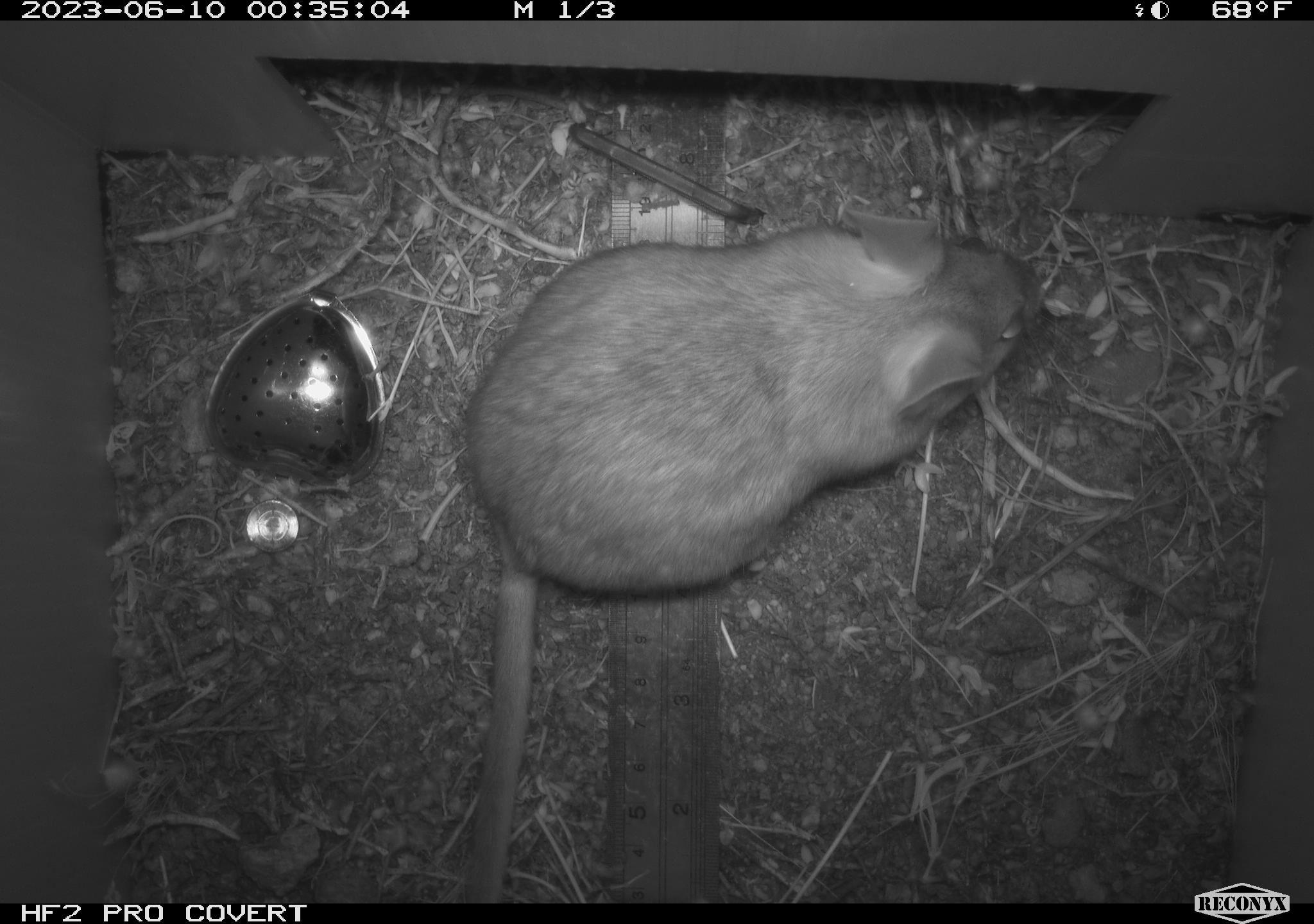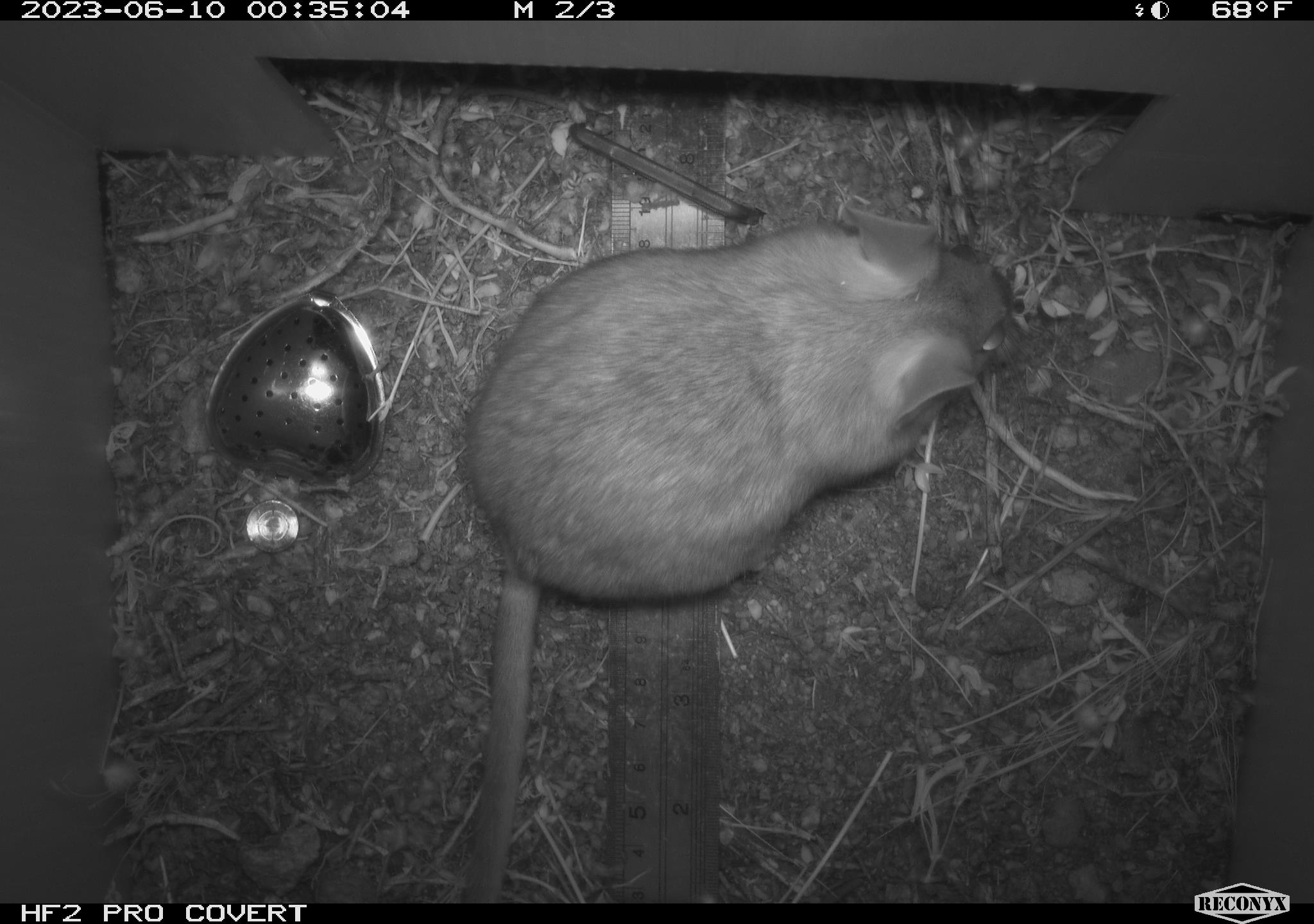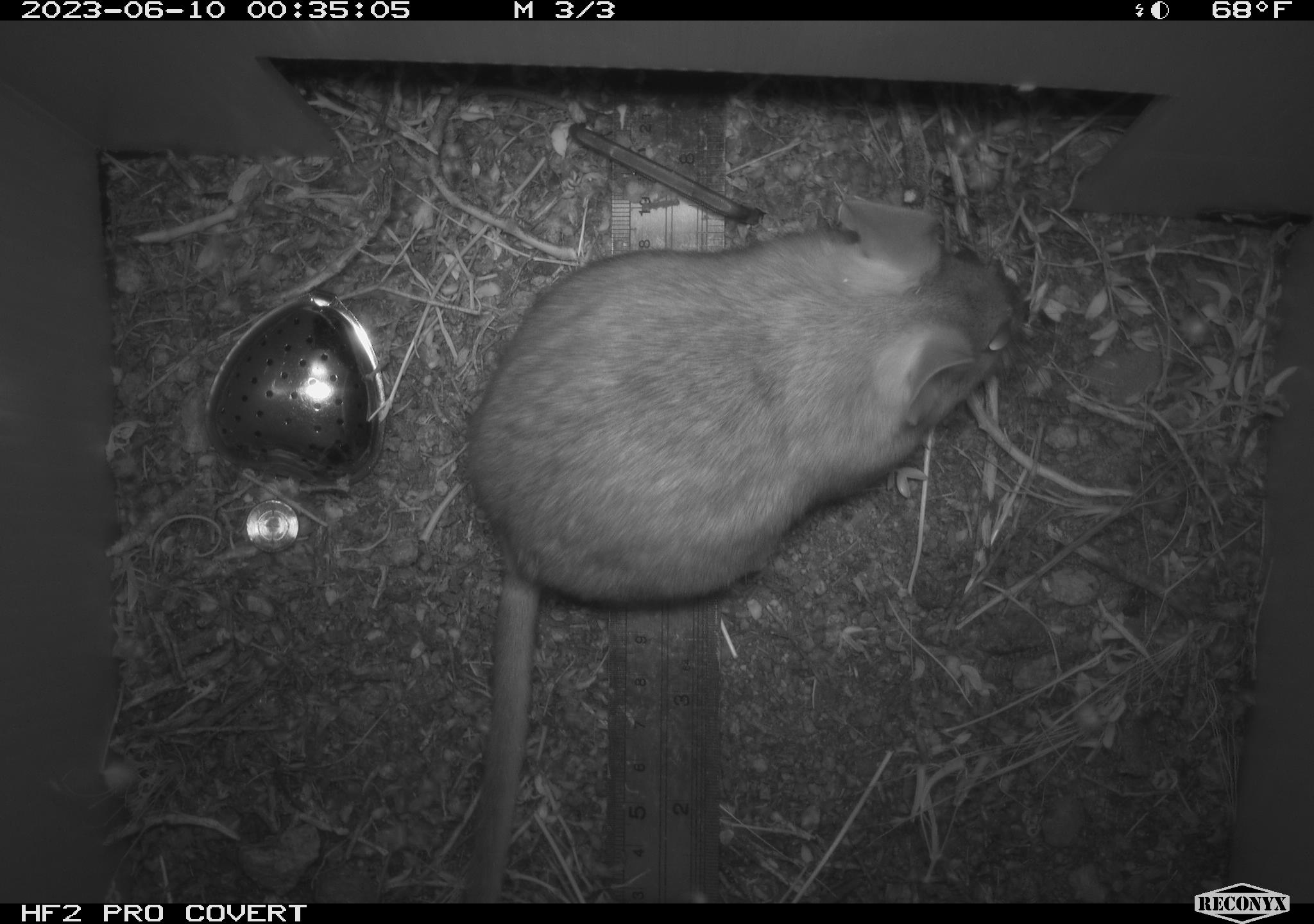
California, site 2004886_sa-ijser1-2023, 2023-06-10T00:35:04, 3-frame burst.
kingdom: Animalia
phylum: Chordata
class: Mammalia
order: Rodentia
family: Cricetidae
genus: Neotoma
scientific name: Neotoma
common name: pack rat or woodrat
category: neotoma species